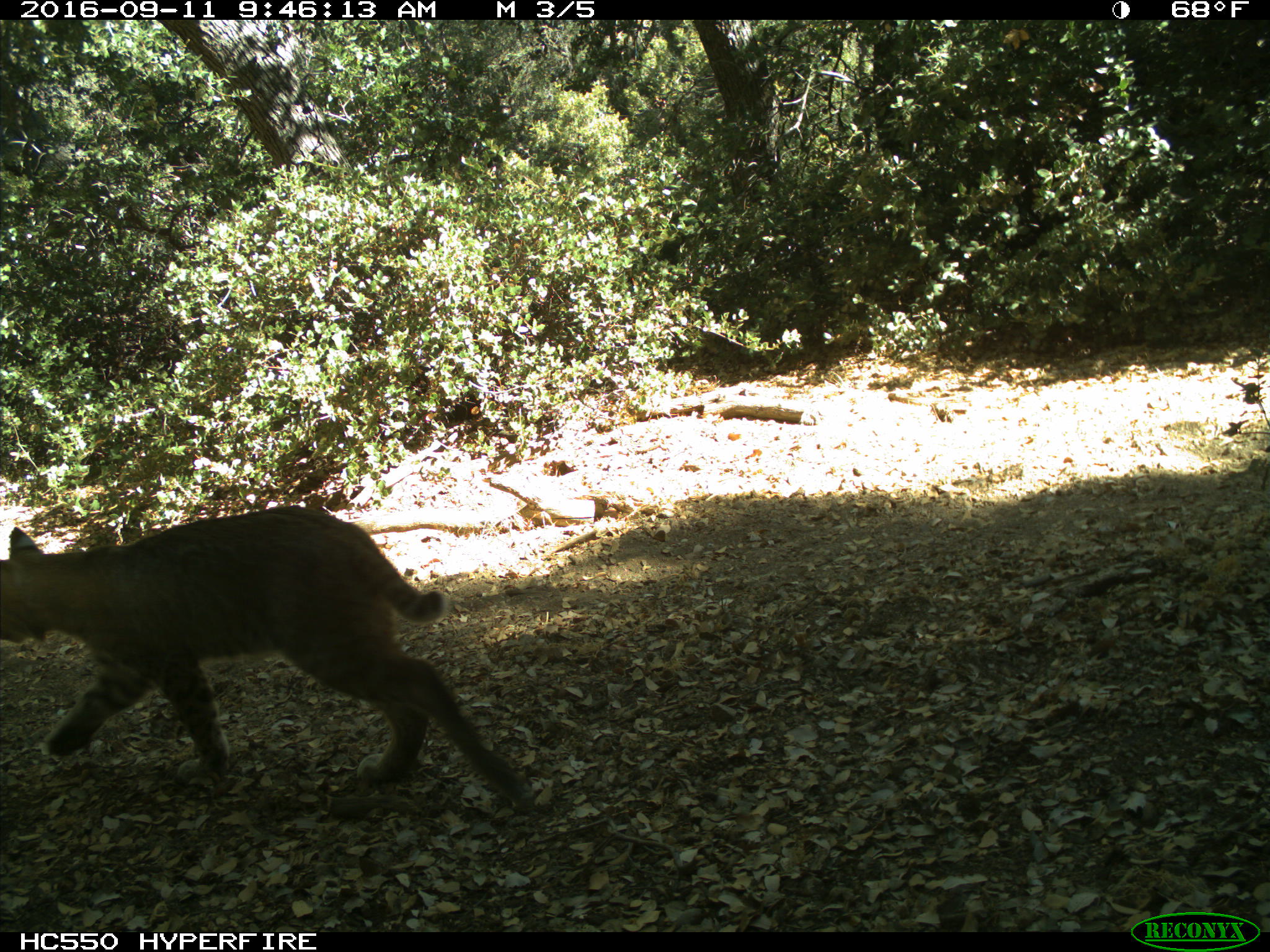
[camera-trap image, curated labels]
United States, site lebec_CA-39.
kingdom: Animalia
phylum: Chordata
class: Mammalia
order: Carnivora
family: Felidae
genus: Lynx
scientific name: Lynx rufus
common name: bobcat